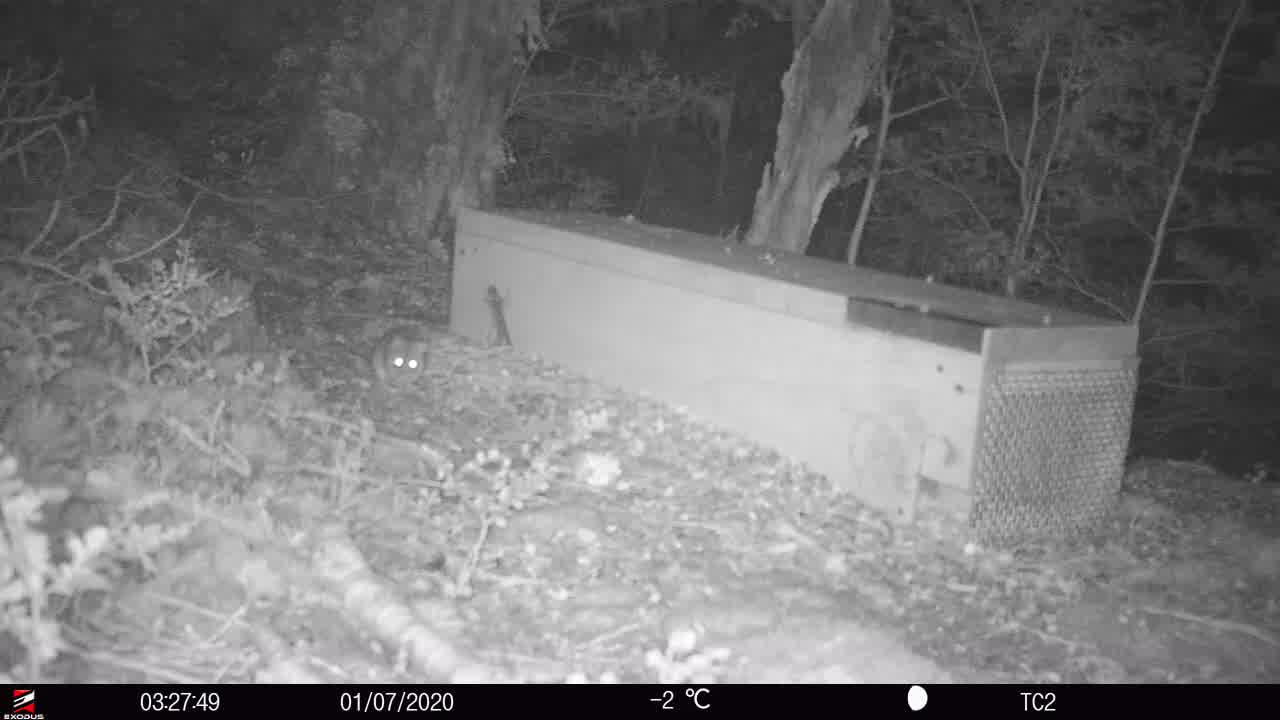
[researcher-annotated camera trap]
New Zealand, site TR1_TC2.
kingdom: Animalia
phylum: Chordata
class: Mammalia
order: Rodentia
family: Muridae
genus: Rattus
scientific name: Rattus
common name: rat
Rat (Rattus).